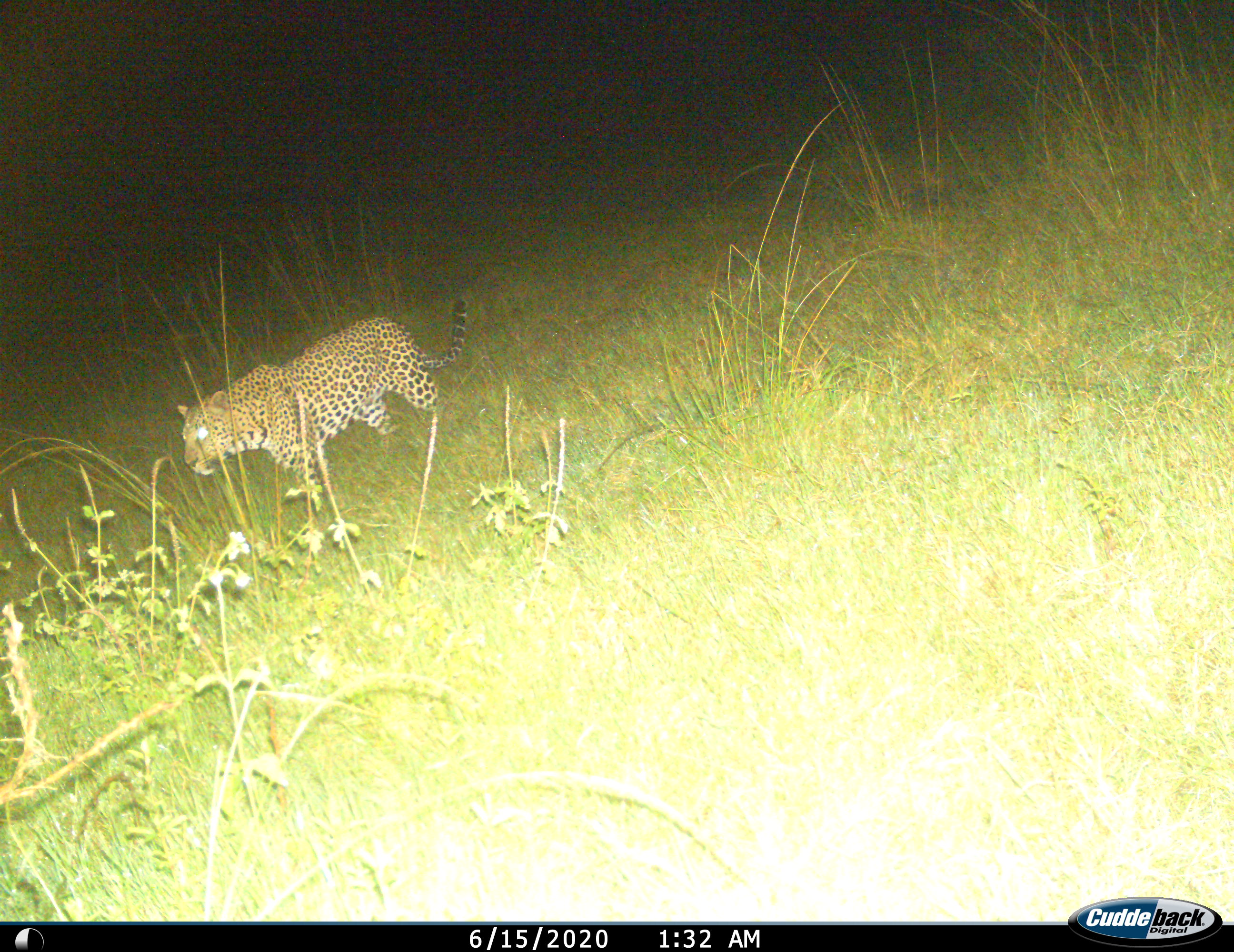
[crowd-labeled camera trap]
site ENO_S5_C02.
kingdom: Animalia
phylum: Chordata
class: Mammalia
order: Carnivora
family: Felidae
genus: Panthera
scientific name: Panthera pardus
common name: leopard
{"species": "leopard (Panthera pardus)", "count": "1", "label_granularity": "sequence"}